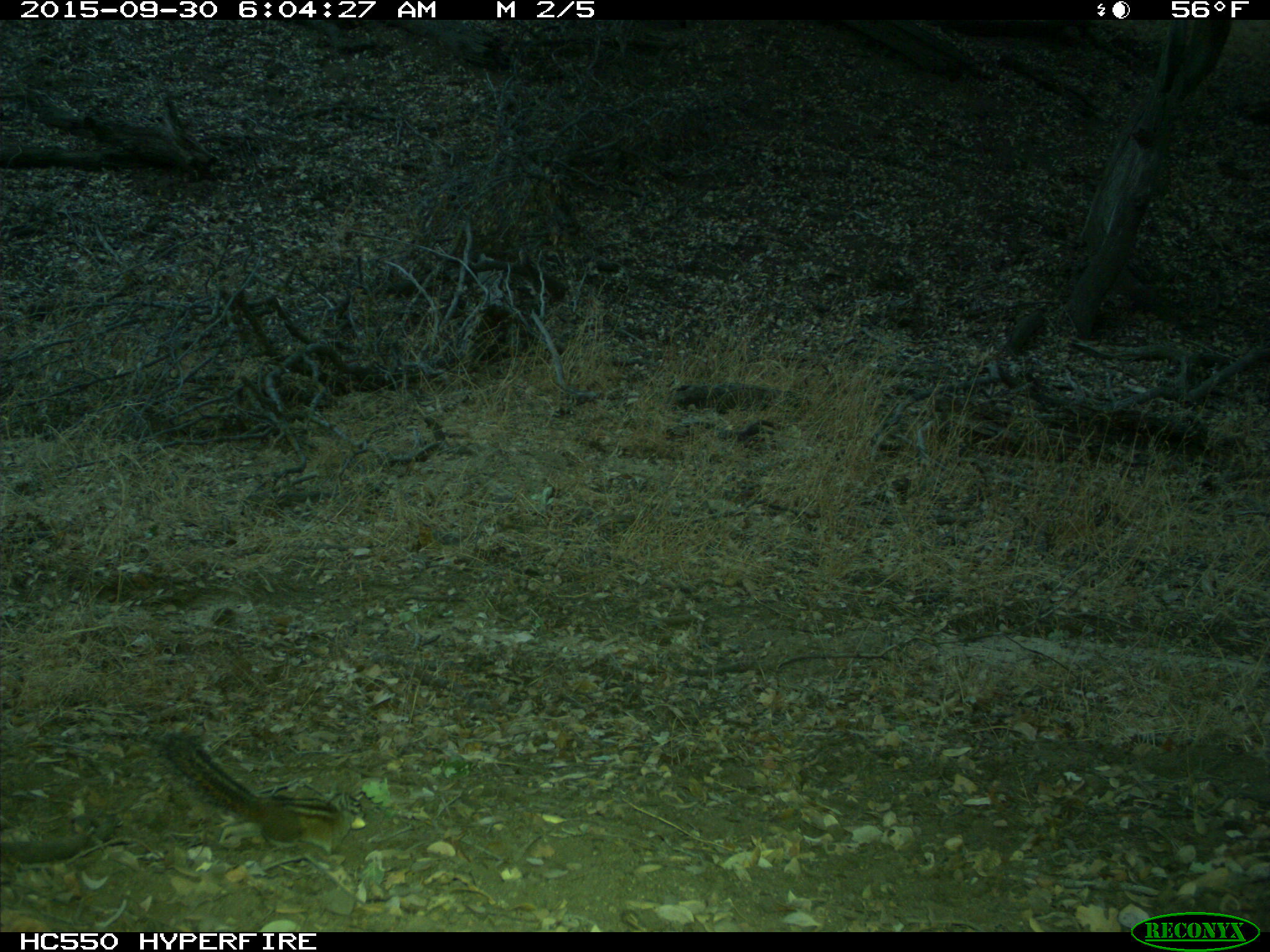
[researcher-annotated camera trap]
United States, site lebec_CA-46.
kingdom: Animalia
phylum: Chordata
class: Mammalia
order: Rodentia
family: Sciuridae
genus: Tamias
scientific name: Tamias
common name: chipmunk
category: unidentified chipmunk